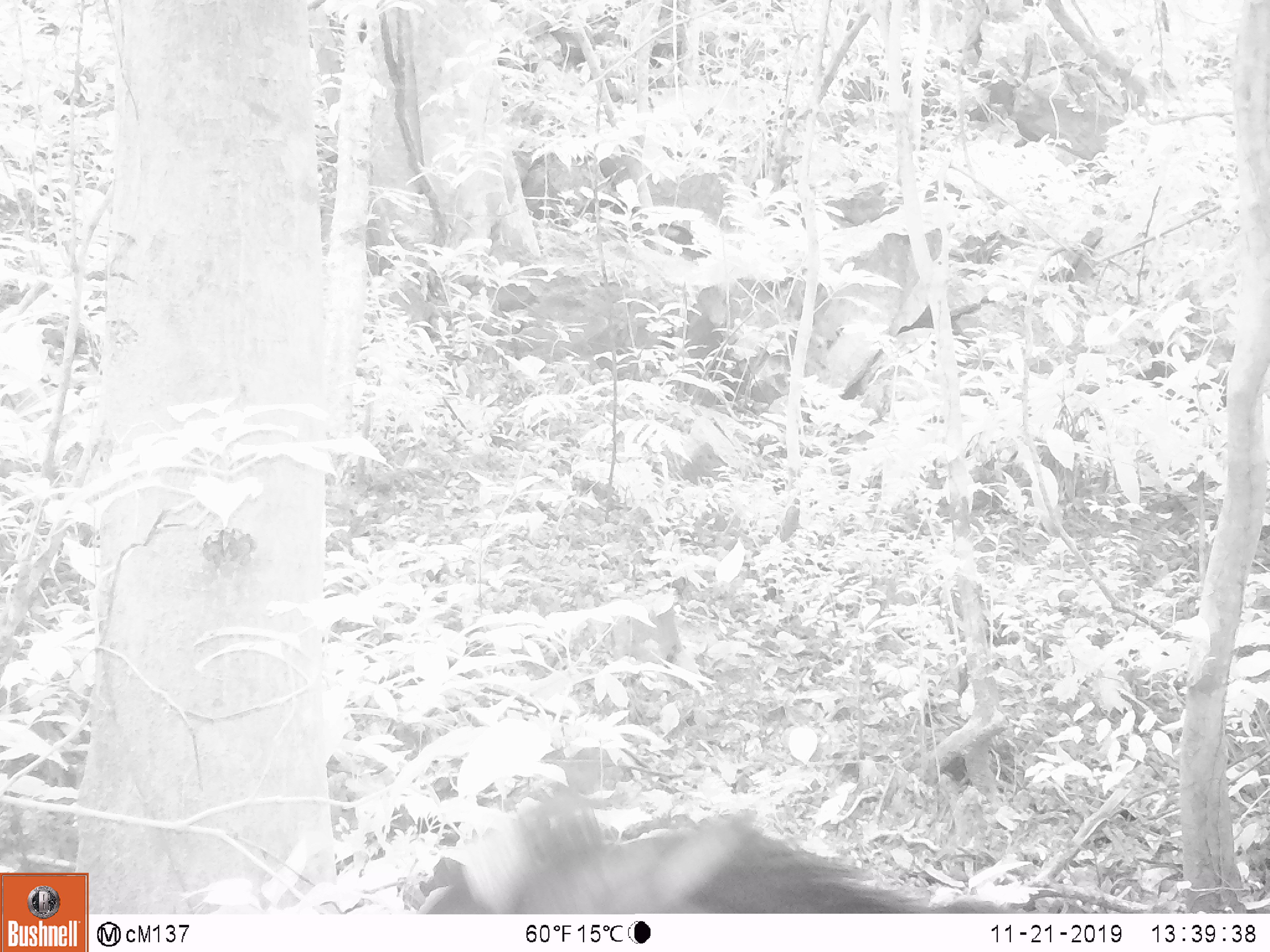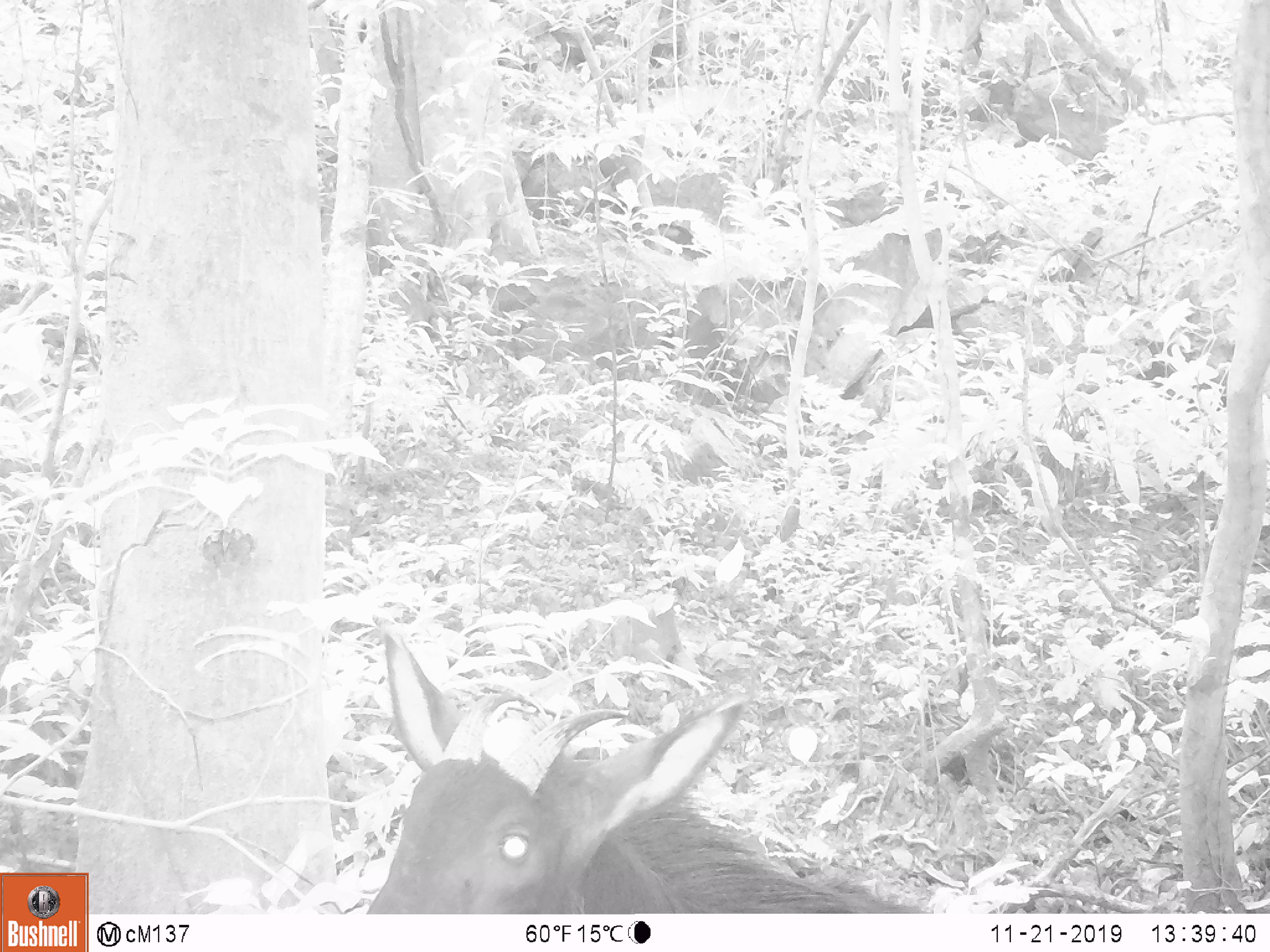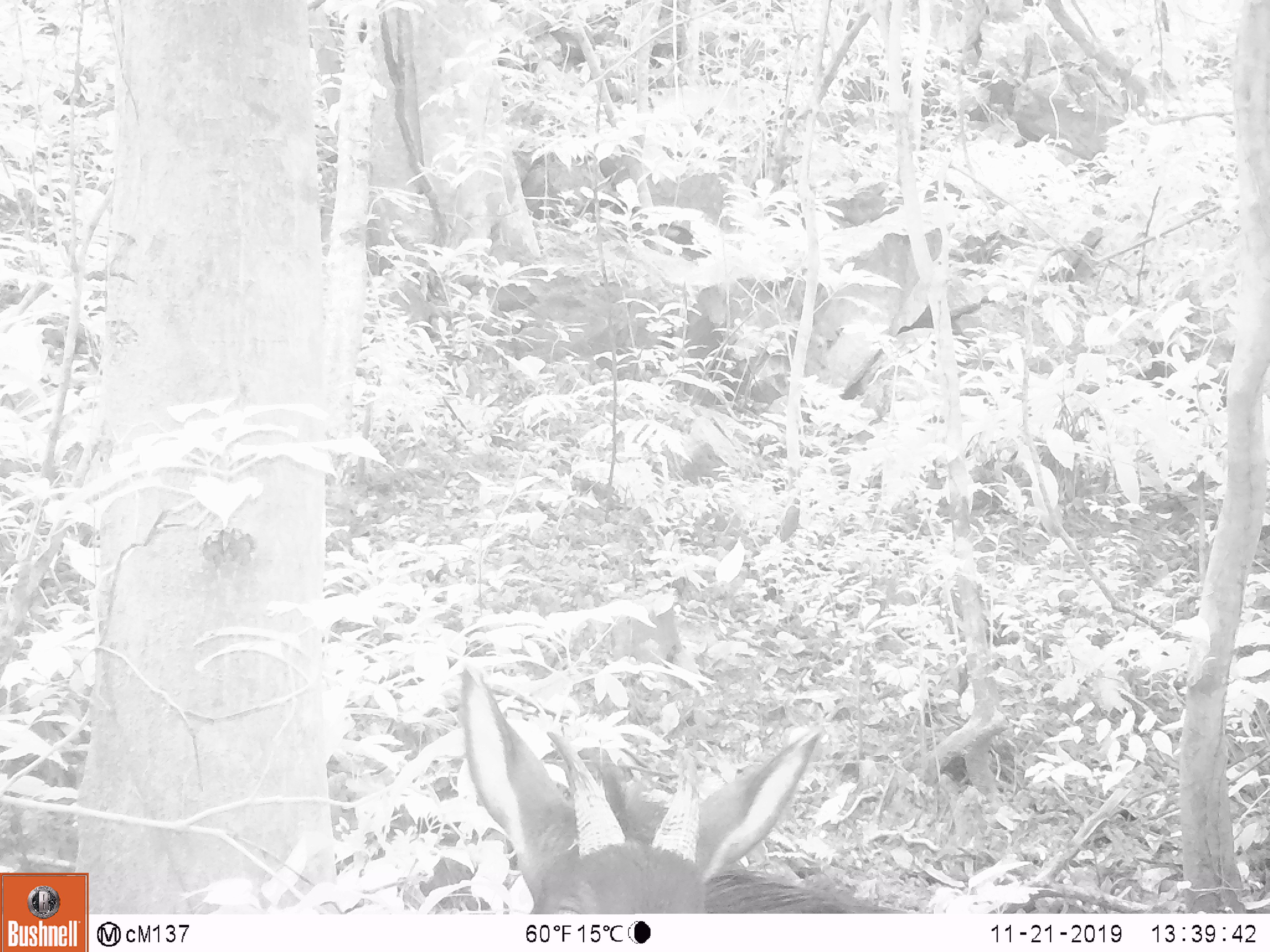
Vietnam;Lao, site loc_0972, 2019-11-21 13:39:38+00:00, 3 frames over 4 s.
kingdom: Animalia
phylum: Chordata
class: Mammalia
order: Artiodactyla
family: Bovidae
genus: Capricornis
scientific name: Capricornis sumatraensis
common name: chinese serow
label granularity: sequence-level